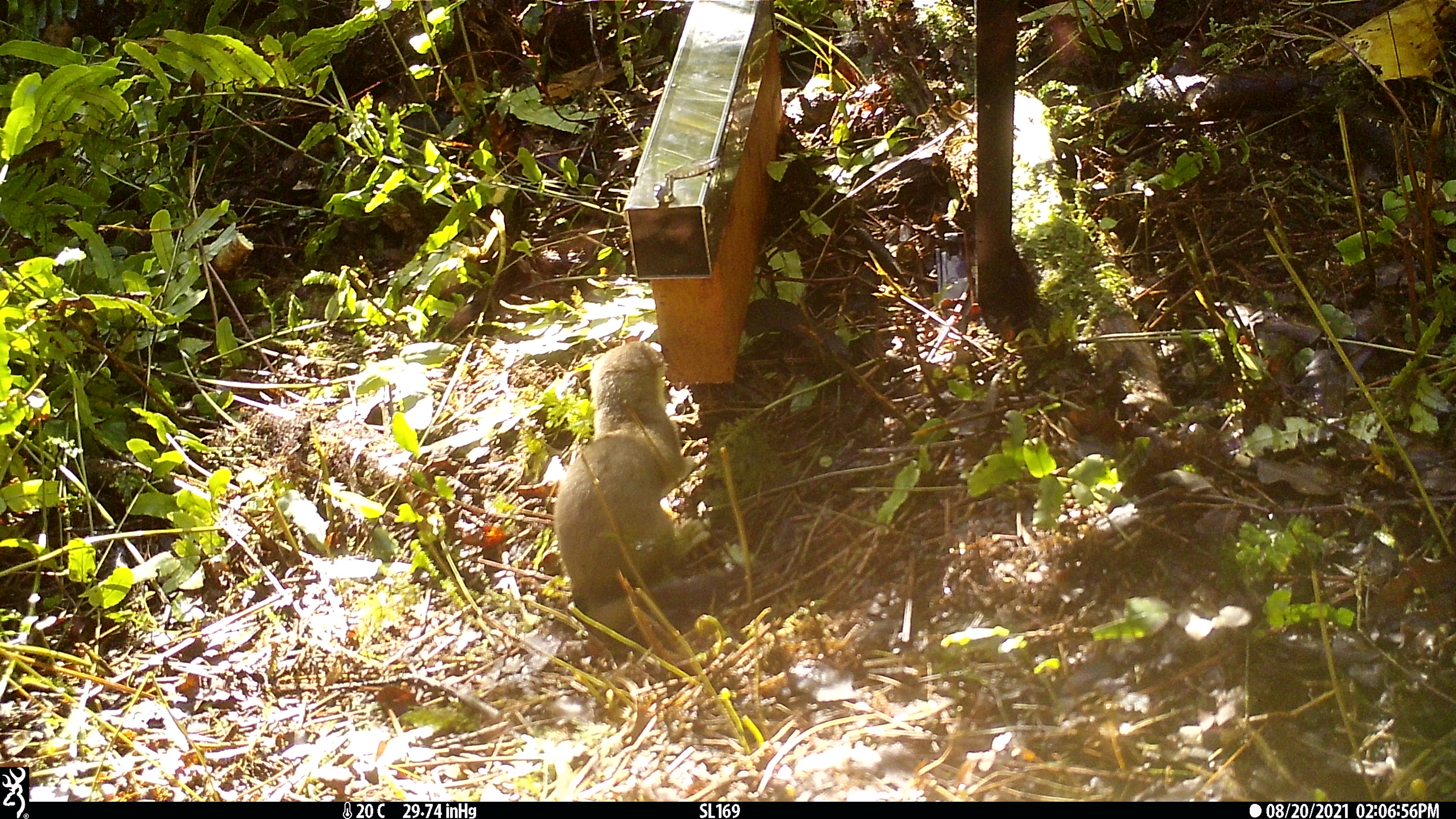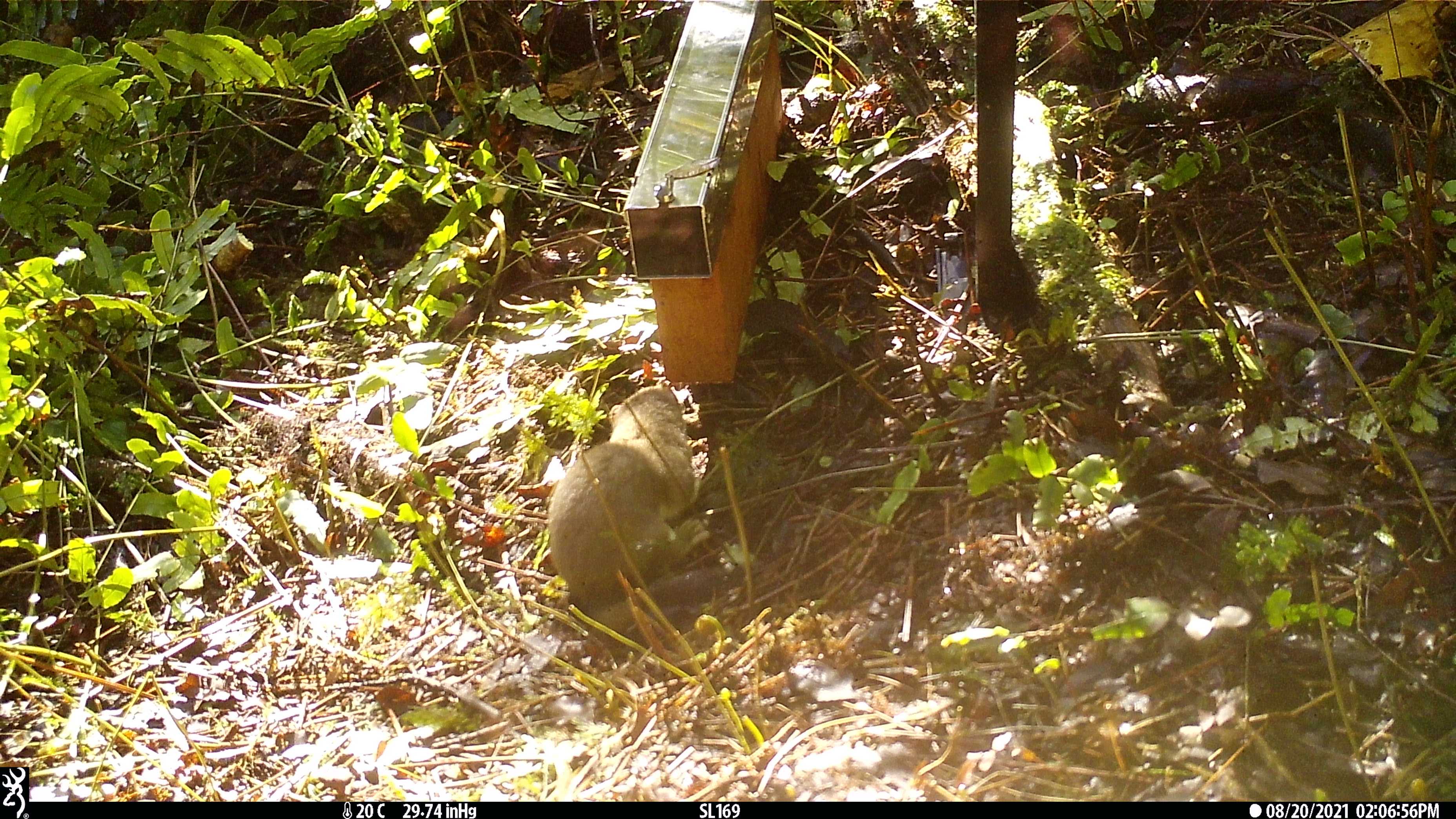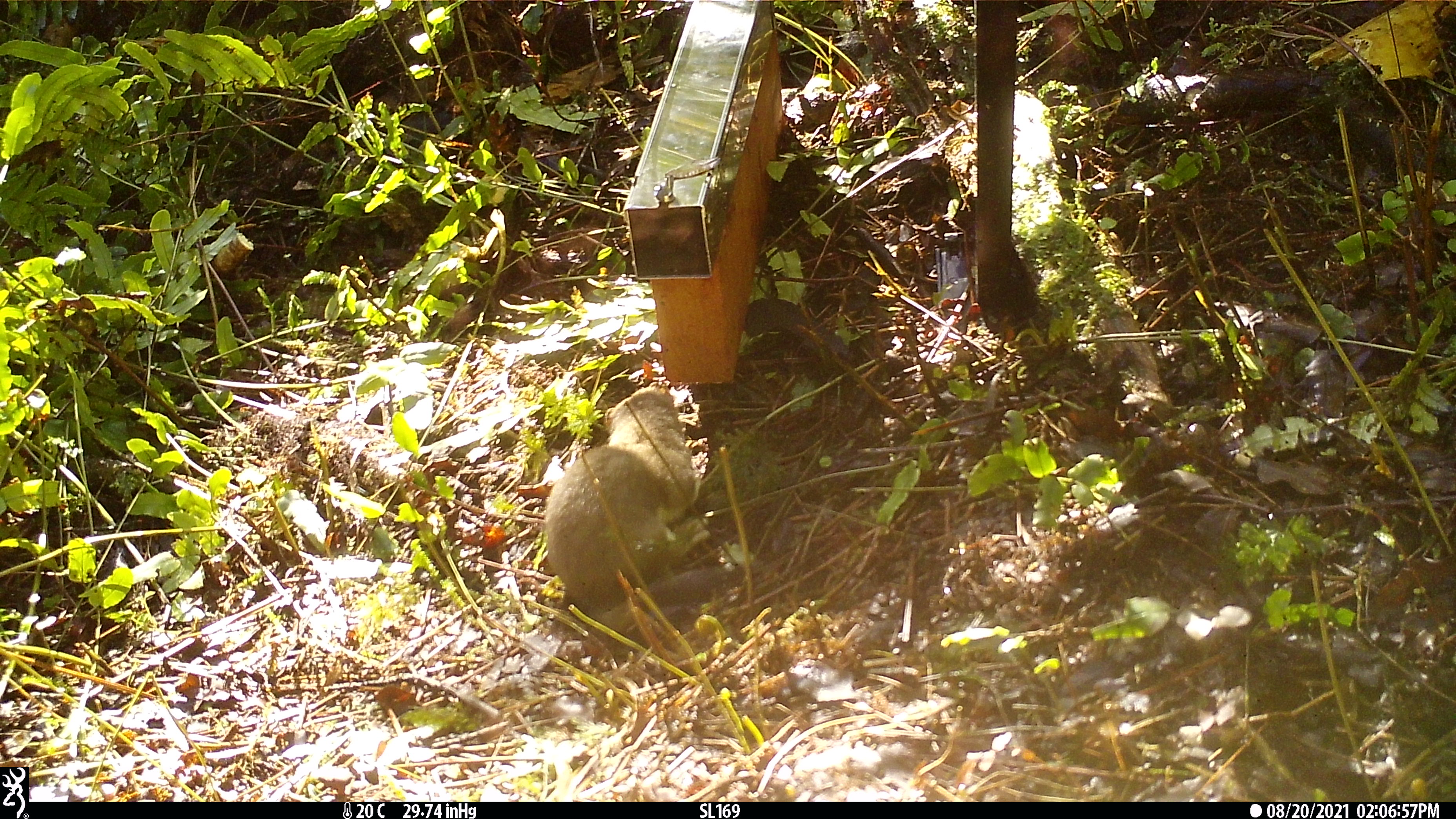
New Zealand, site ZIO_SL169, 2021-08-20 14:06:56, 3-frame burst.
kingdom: Animalia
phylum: Chordata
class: Mammalia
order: Carnivora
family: Mustelidae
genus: Mustela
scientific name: Mustela erminea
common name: stoat